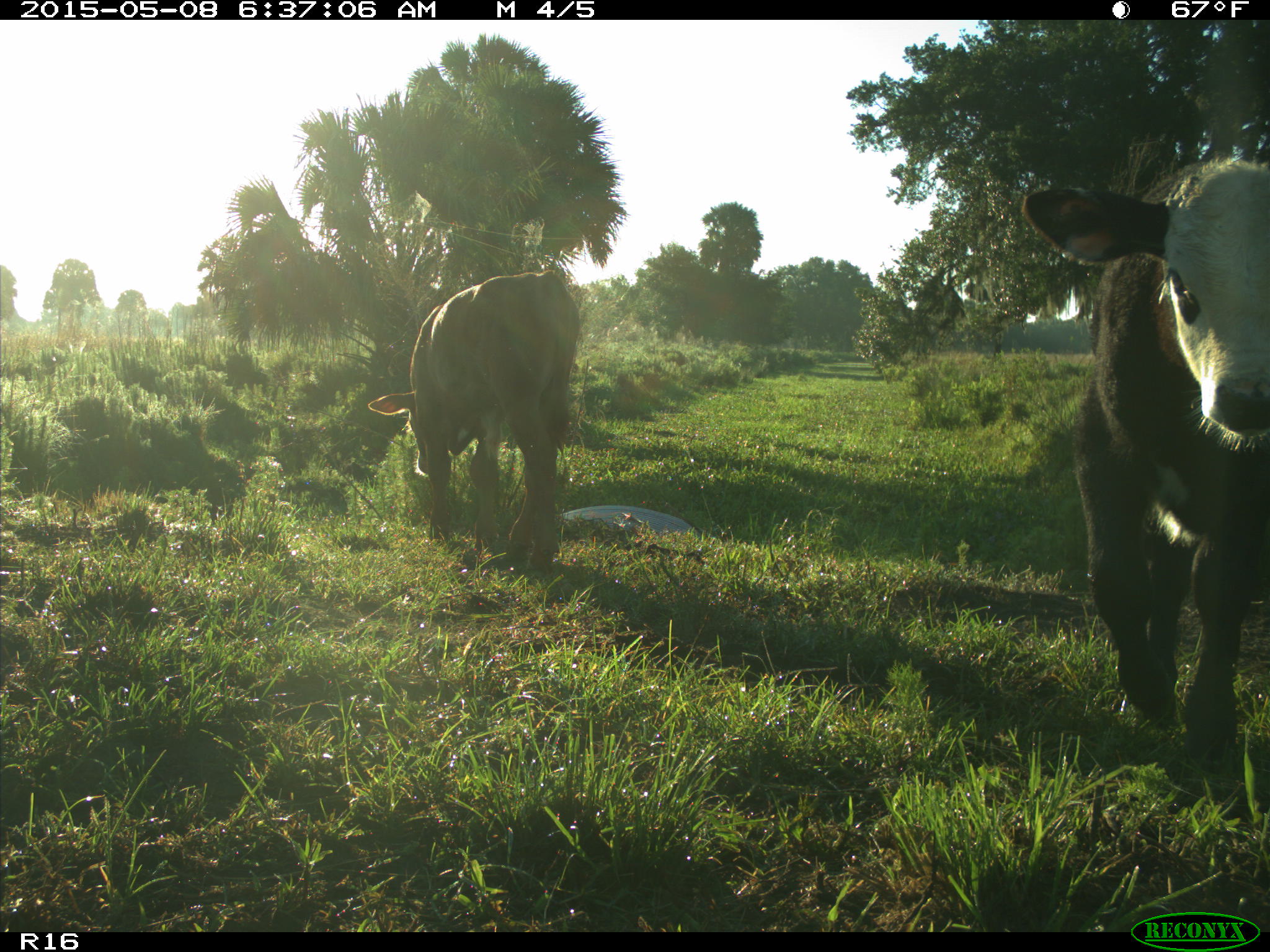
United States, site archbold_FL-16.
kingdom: Animalia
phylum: Chordata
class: Mammalia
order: Artiodactyla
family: Bovidae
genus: Bos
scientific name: Bos taurus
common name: domestic cow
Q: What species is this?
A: Bos taurus (domestic cow).